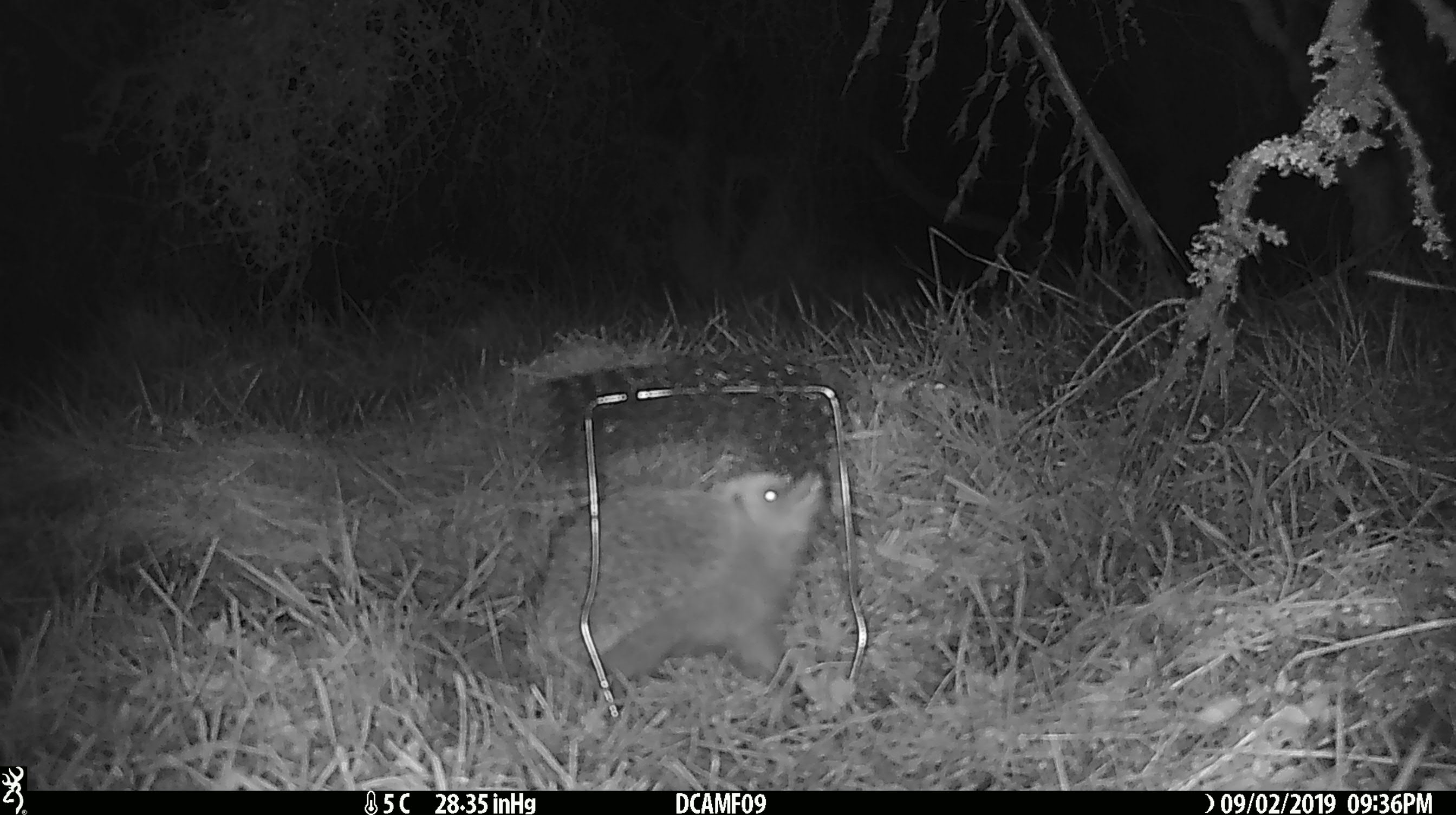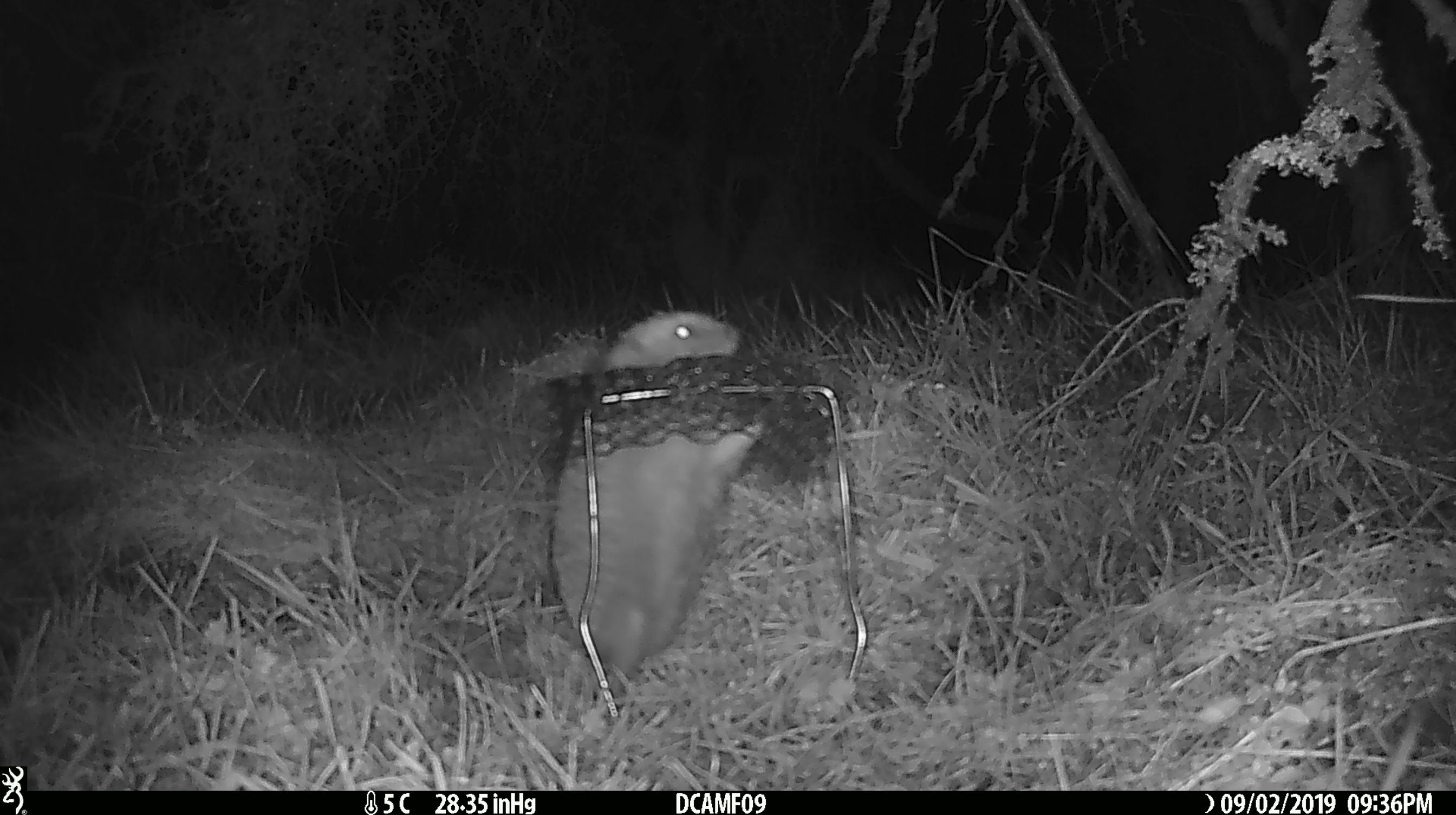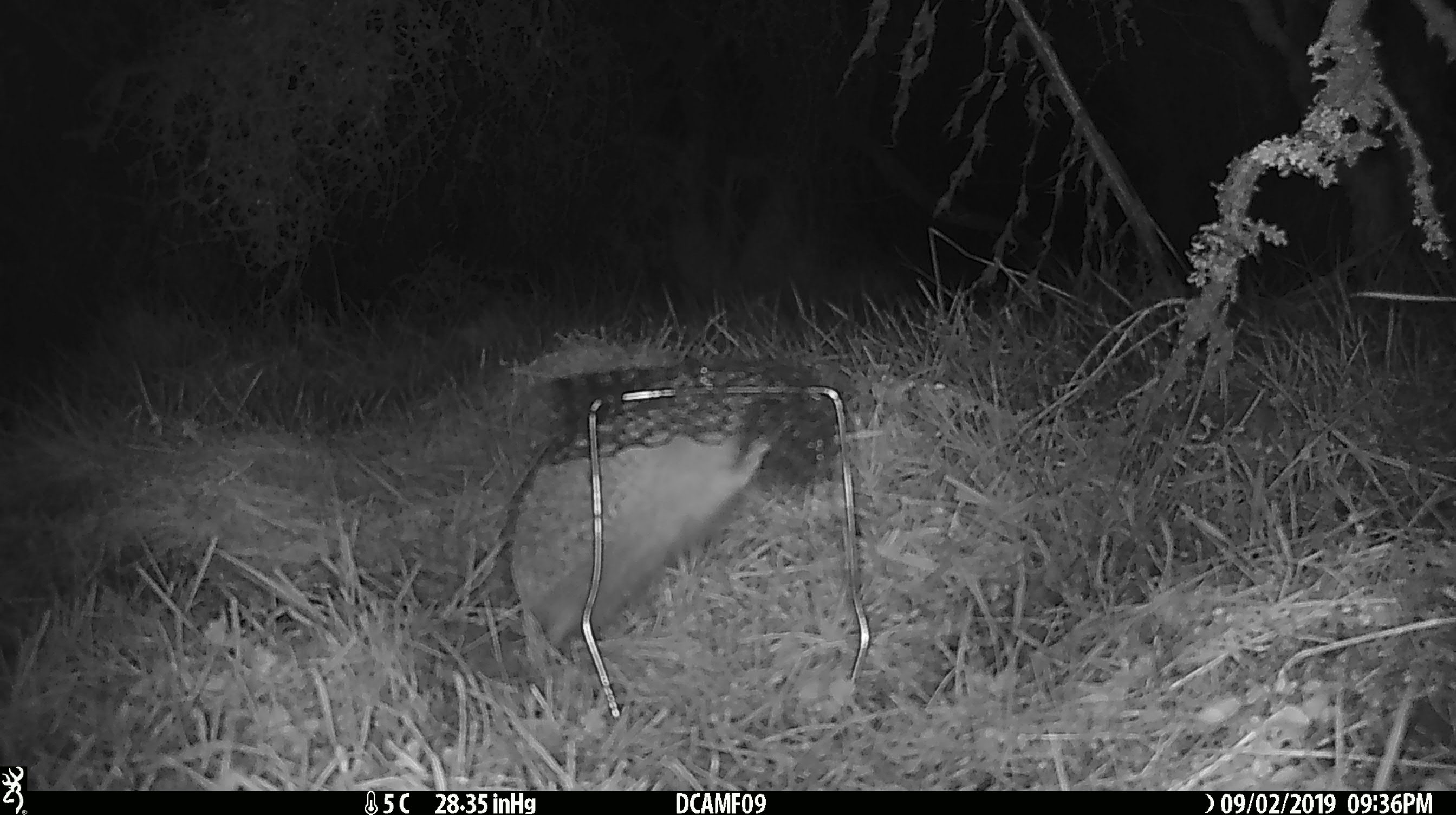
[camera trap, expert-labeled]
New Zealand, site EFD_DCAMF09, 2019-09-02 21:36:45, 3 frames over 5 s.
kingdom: Animalia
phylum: Chordata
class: Mammalia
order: Eulipotyphla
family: Erinaceidae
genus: Erinaceus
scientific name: Erinaceus europaeus europaeus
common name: european hedgehog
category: hedgehog